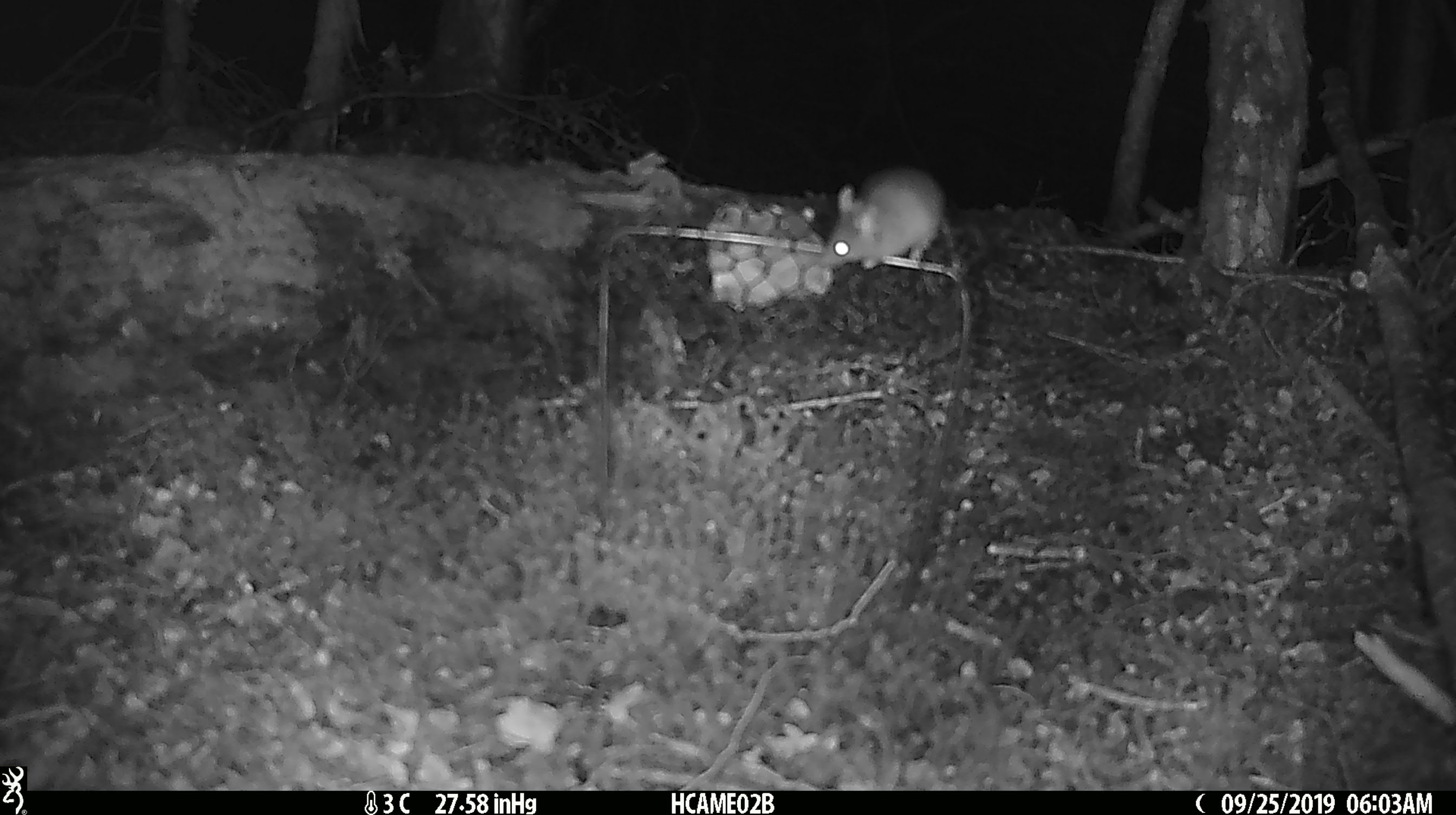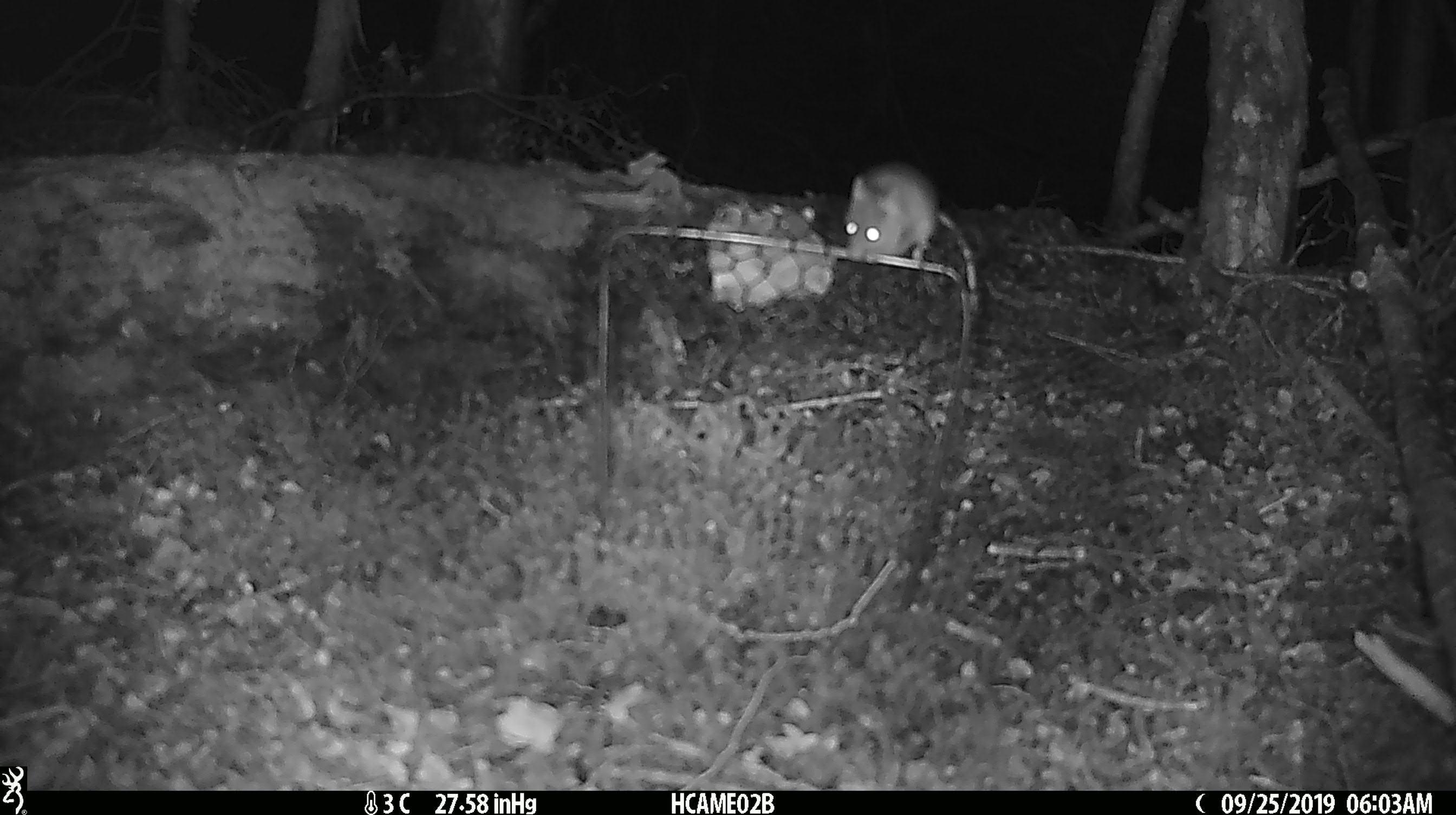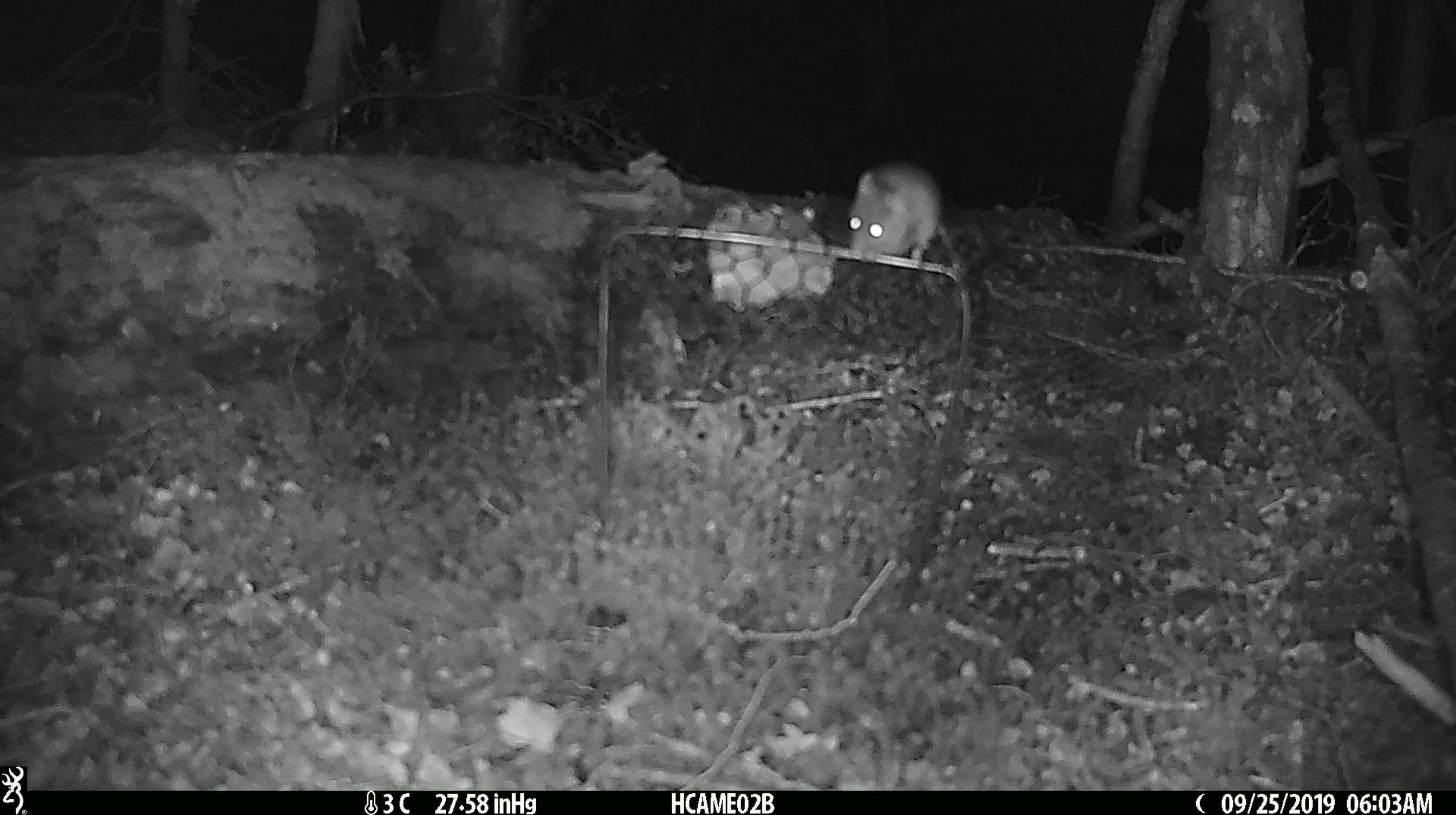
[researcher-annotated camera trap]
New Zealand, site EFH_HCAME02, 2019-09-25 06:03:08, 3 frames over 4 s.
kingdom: Animalia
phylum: Chordata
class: Mammalia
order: Rodentia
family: Muridae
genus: Mus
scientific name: Mus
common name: mouse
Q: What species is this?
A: Mouse (Mus).